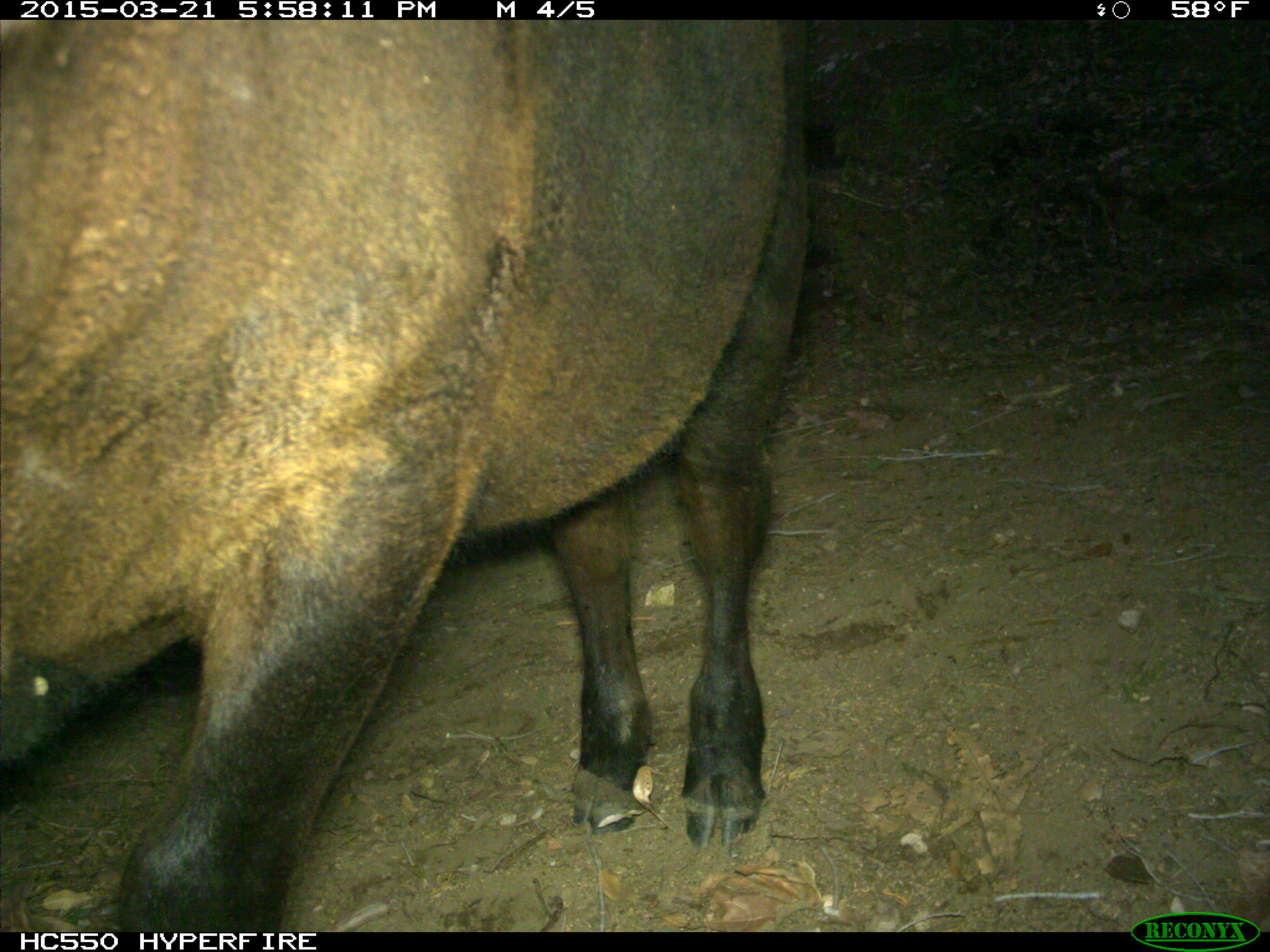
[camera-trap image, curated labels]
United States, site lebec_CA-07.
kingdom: Animalia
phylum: Chordata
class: Mammalia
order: Artiodactyla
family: Bovidae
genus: Bos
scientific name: Bos taurus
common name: domestic cow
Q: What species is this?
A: Bos taurus (domestic cow).